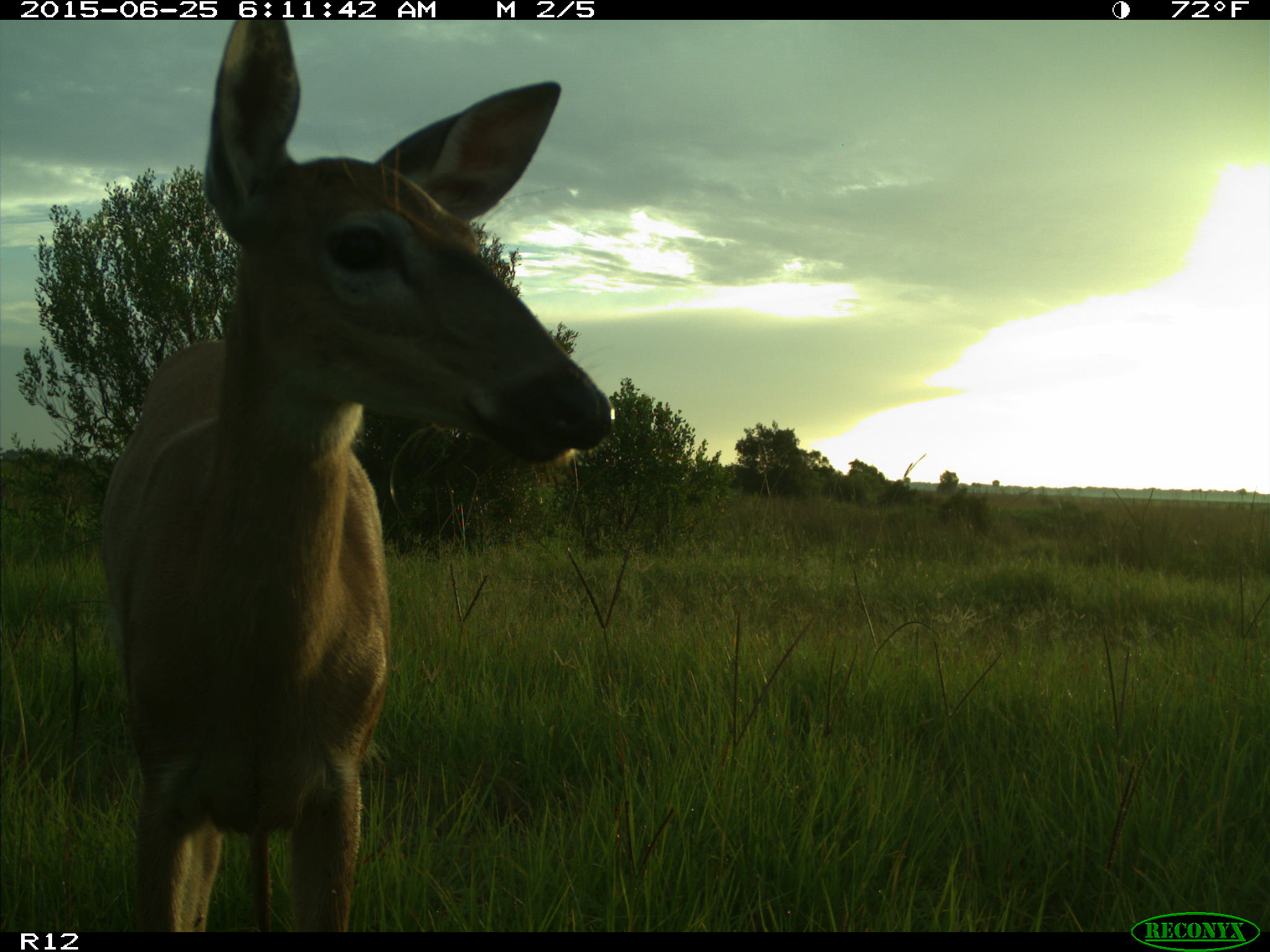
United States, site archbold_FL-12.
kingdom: Animalia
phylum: Chordata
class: Mammalia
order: Artiodactyla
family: Cervidae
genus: Odocoileus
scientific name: Odocoileus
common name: deer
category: unidentified deer